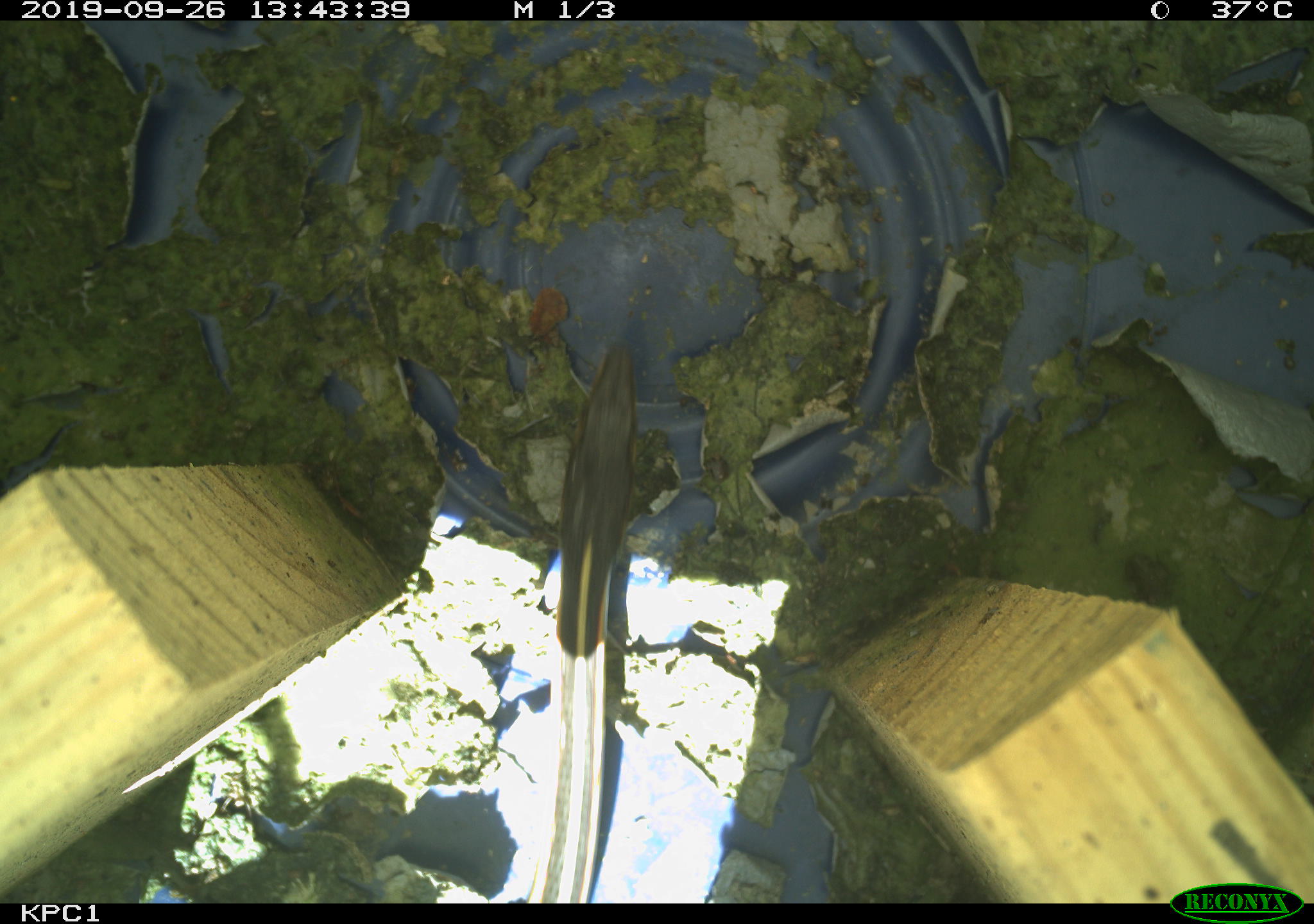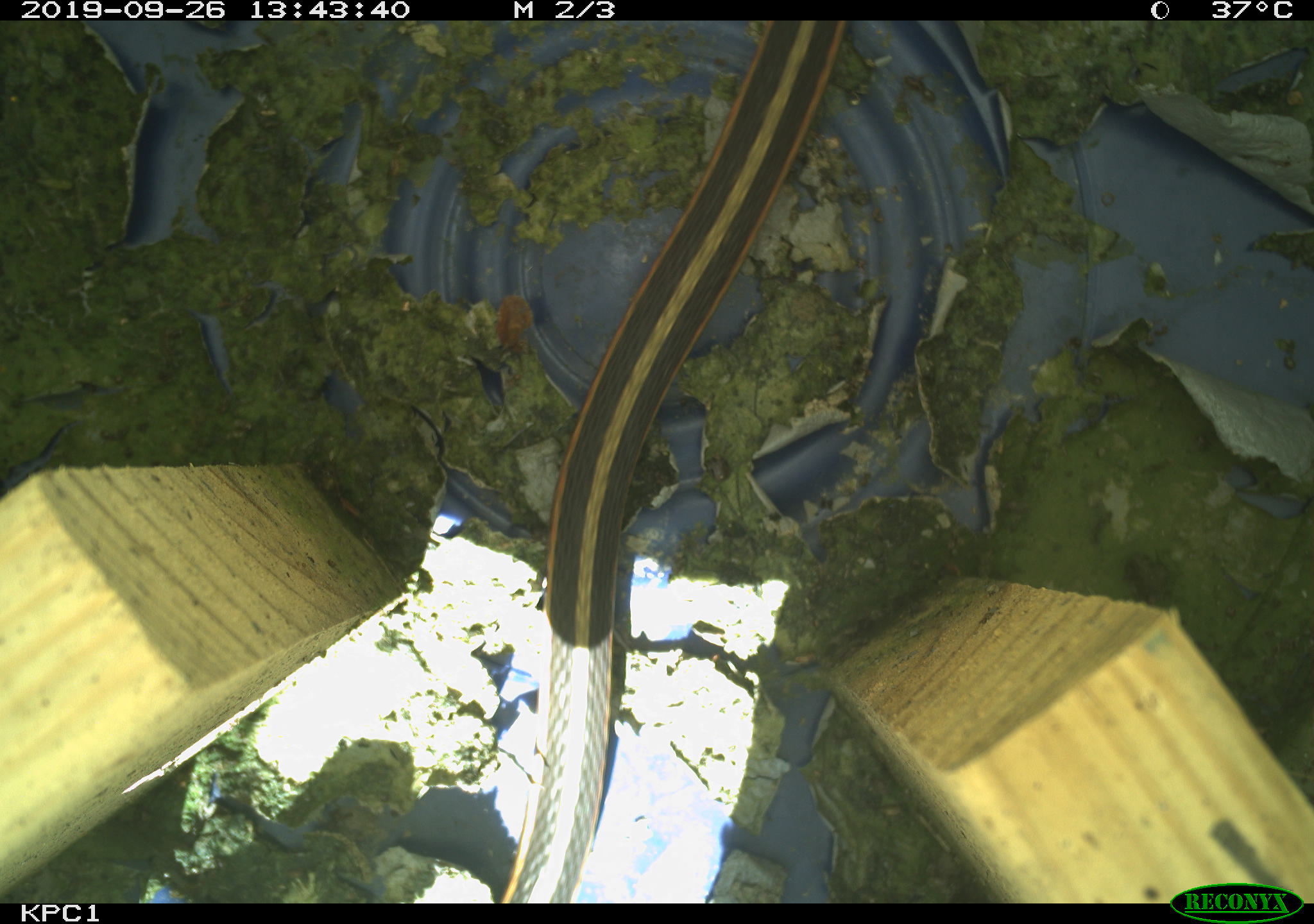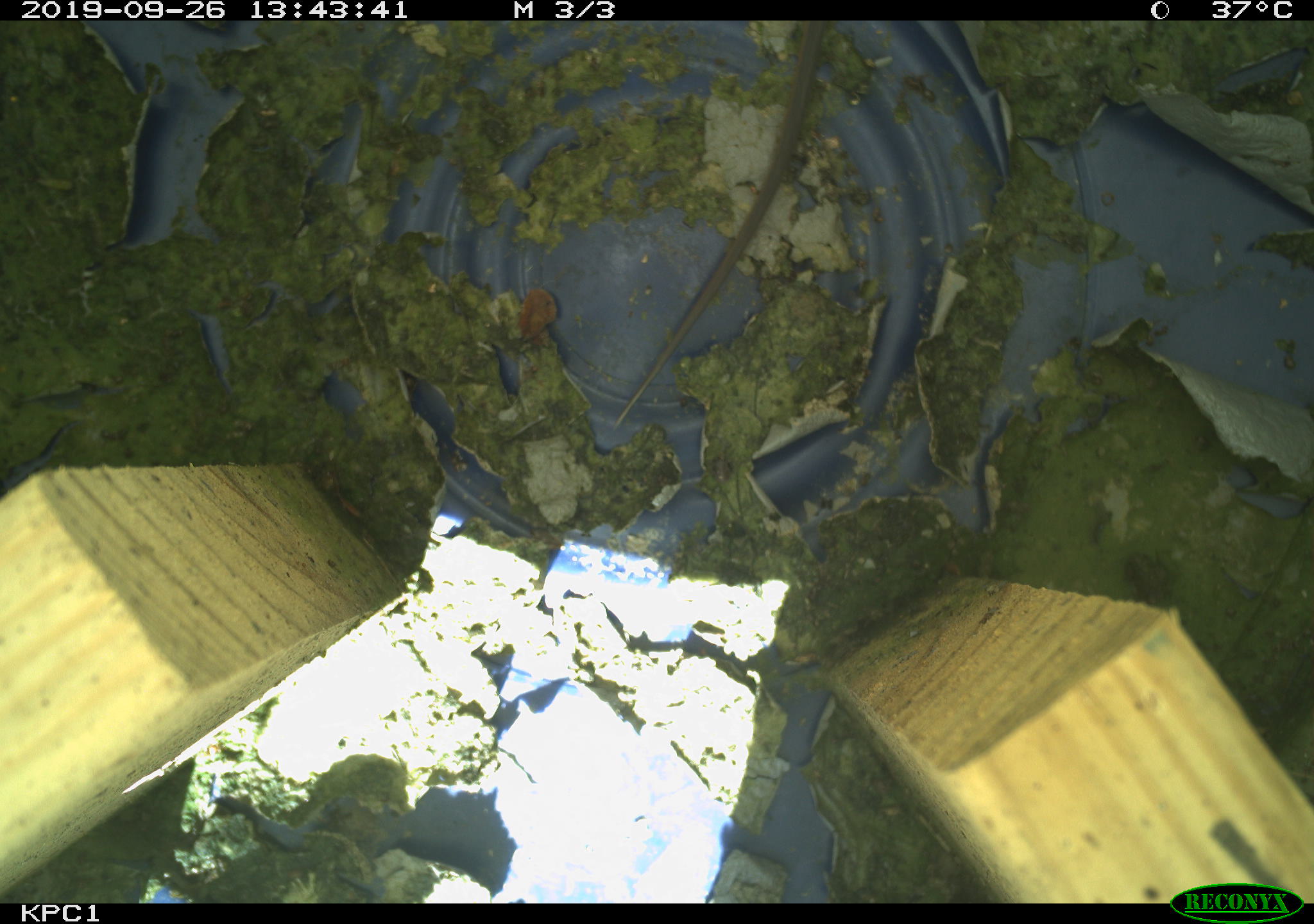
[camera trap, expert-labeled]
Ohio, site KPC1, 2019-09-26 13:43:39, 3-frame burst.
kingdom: Animalia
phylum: Chordata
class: Reptilia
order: Squamata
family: Colubridae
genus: Thamnophis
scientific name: Thamnophis sirtalis sirtalis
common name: eastern gartersnake